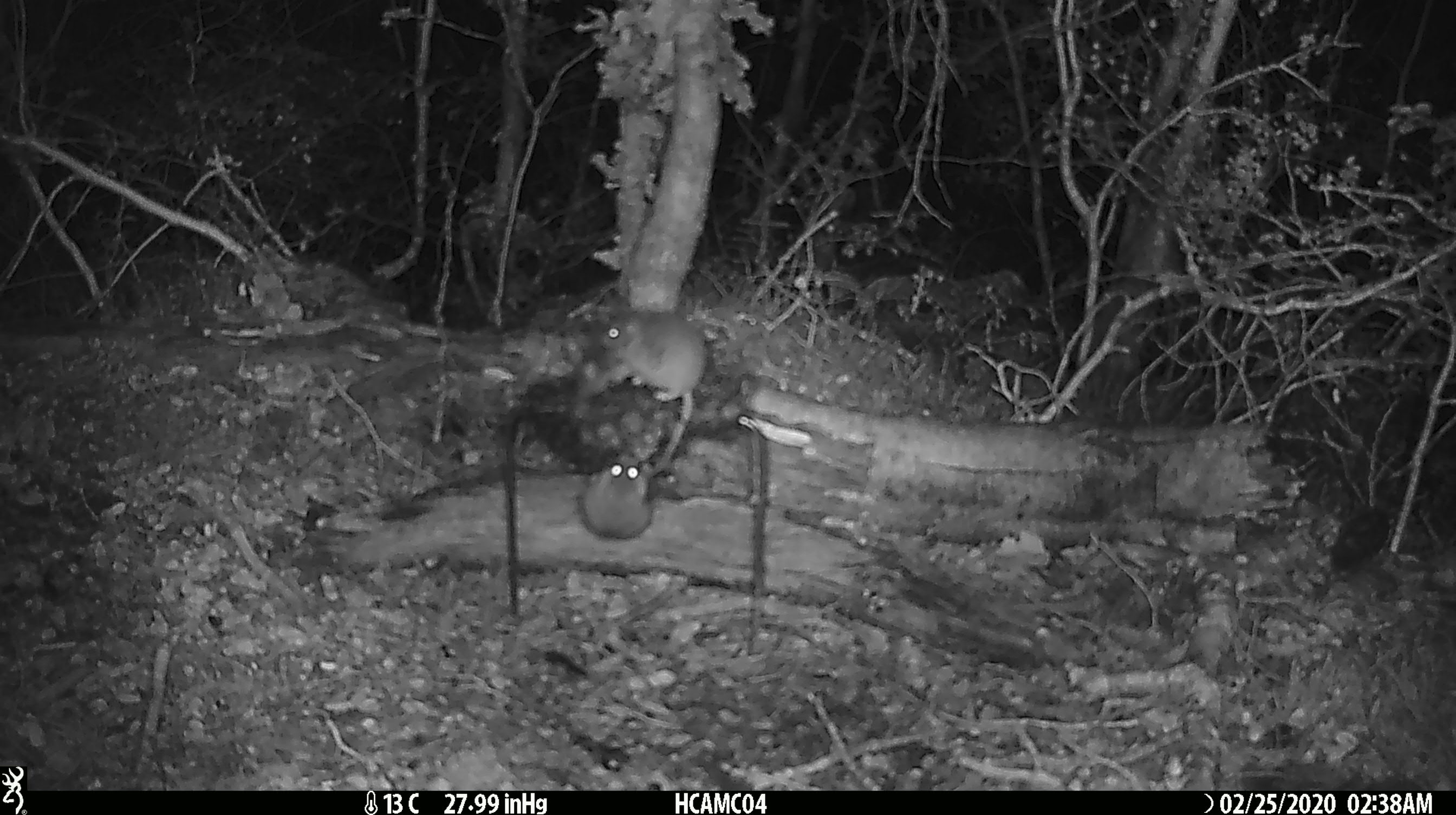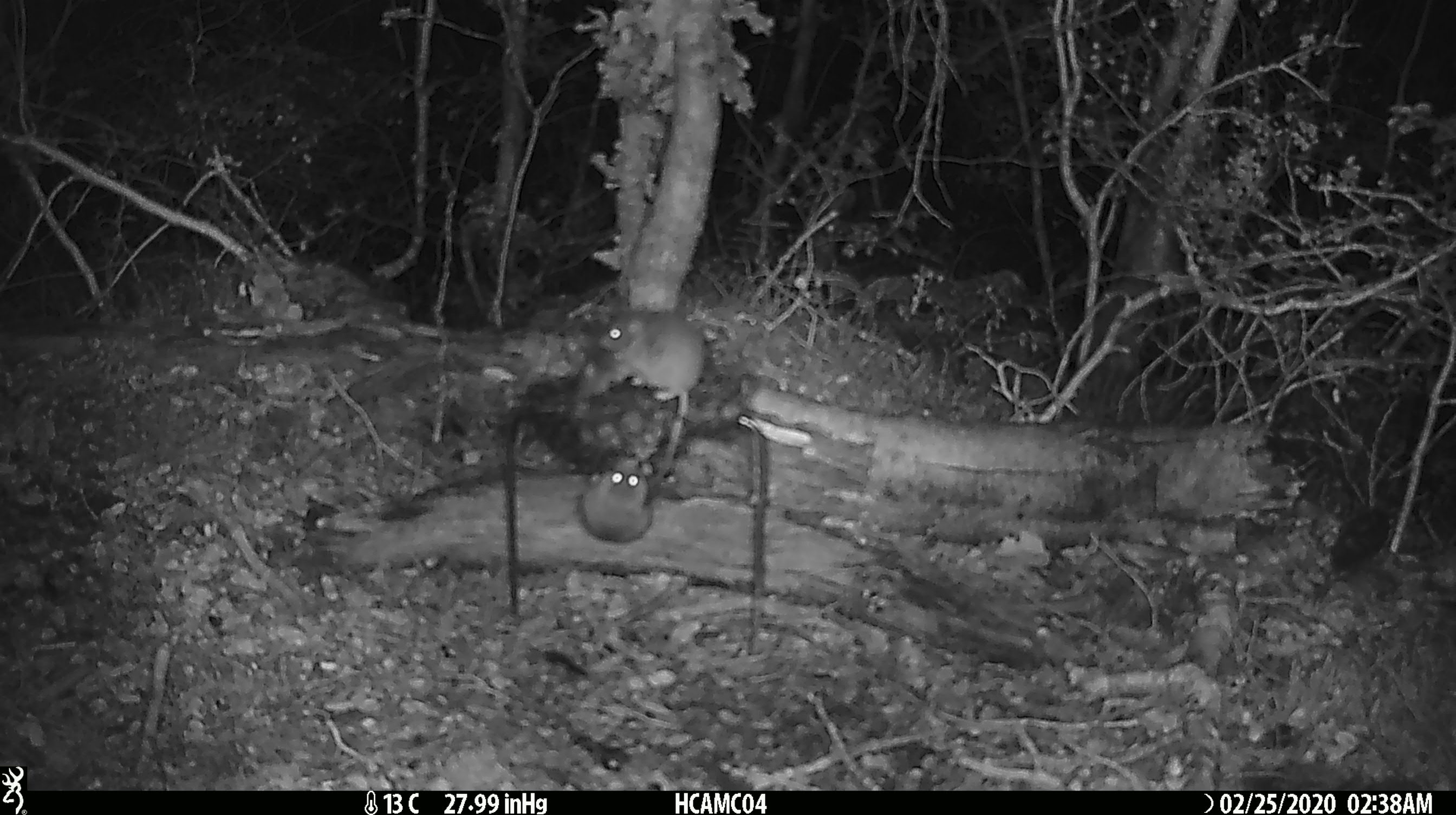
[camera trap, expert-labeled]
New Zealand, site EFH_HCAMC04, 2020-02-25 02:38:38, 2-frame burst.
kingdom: Animalia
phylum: Chordata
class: Mammalia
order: Rodentia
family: Muridae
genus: Mus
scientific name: Mus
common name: mouse